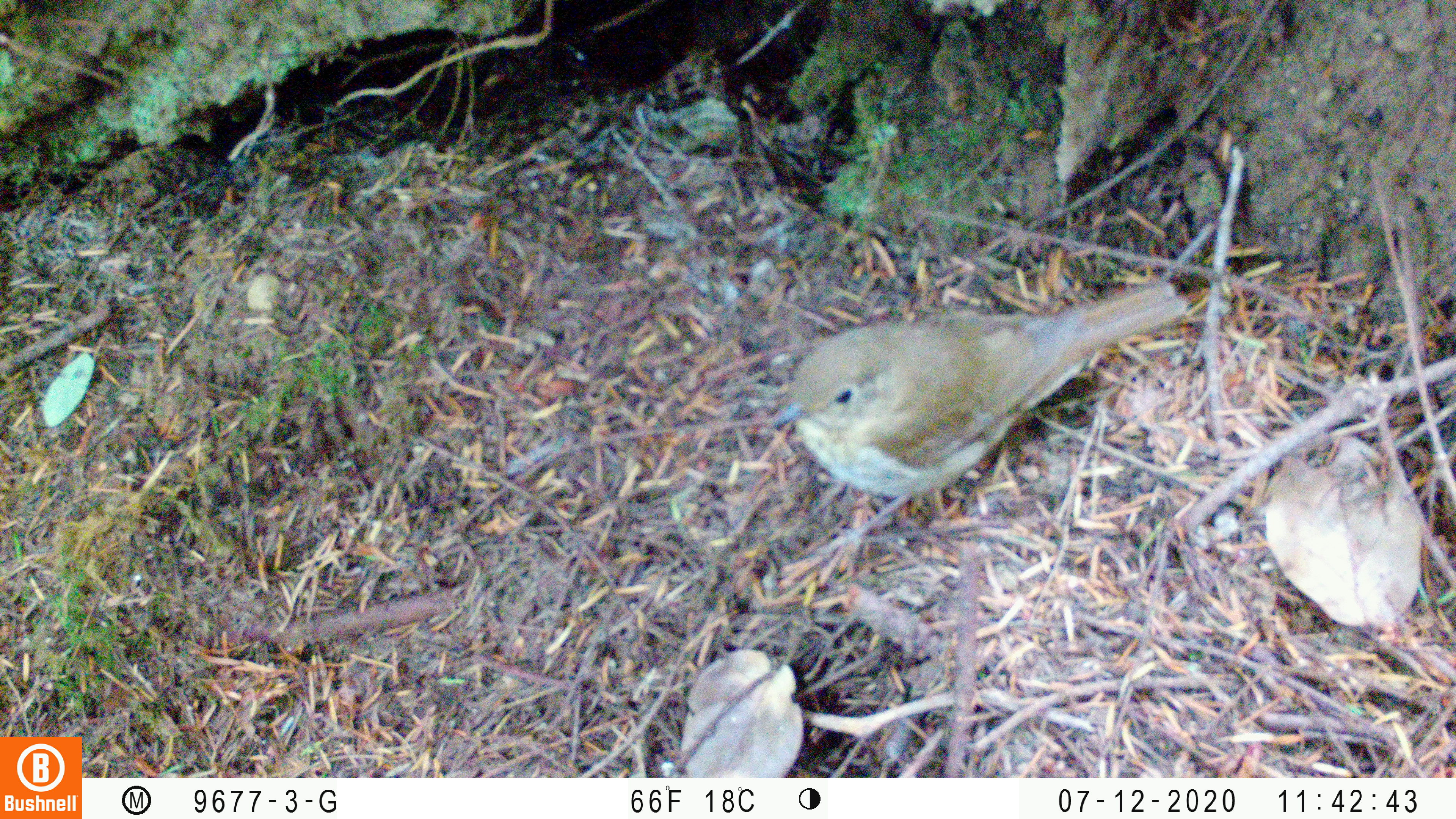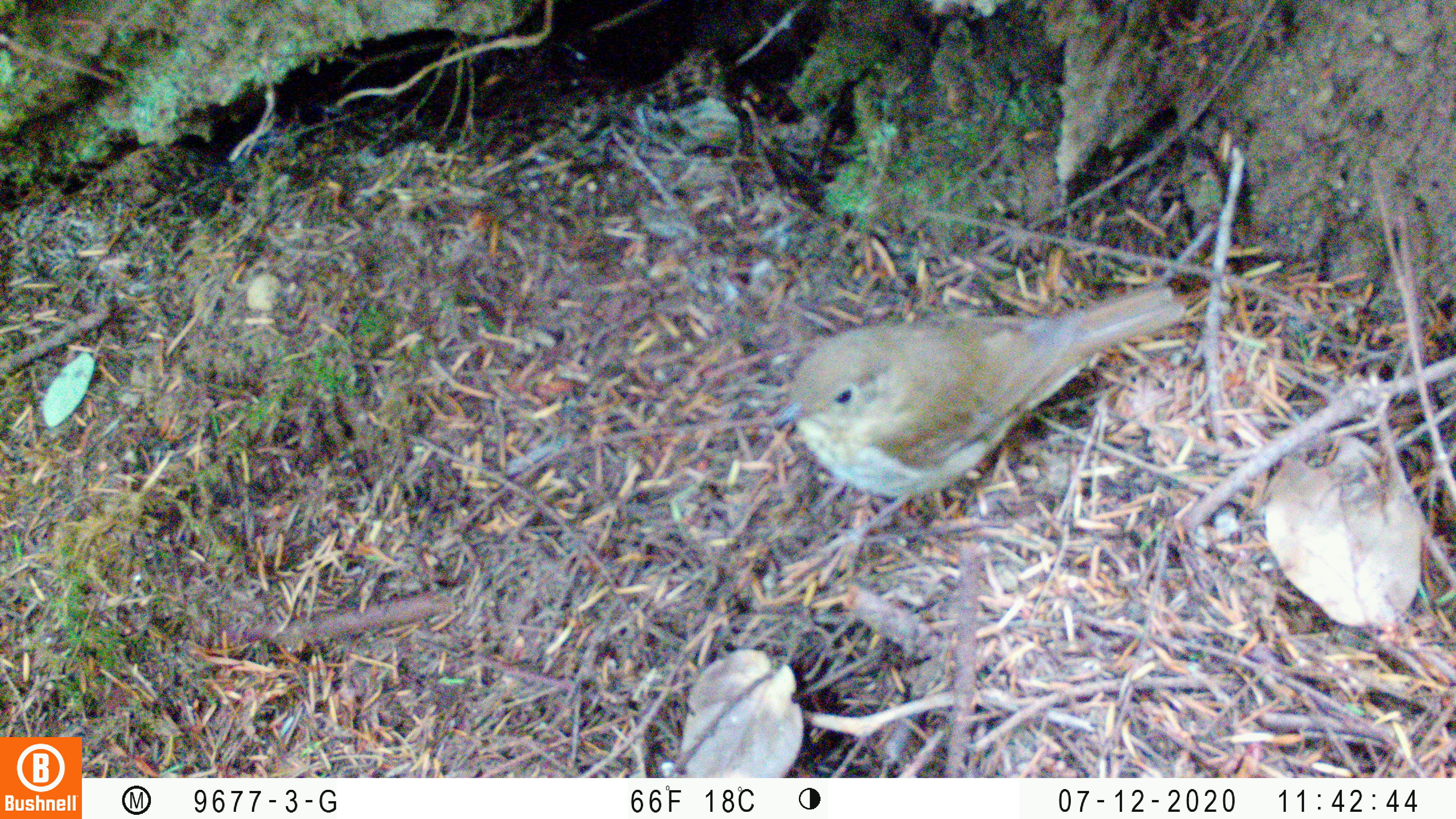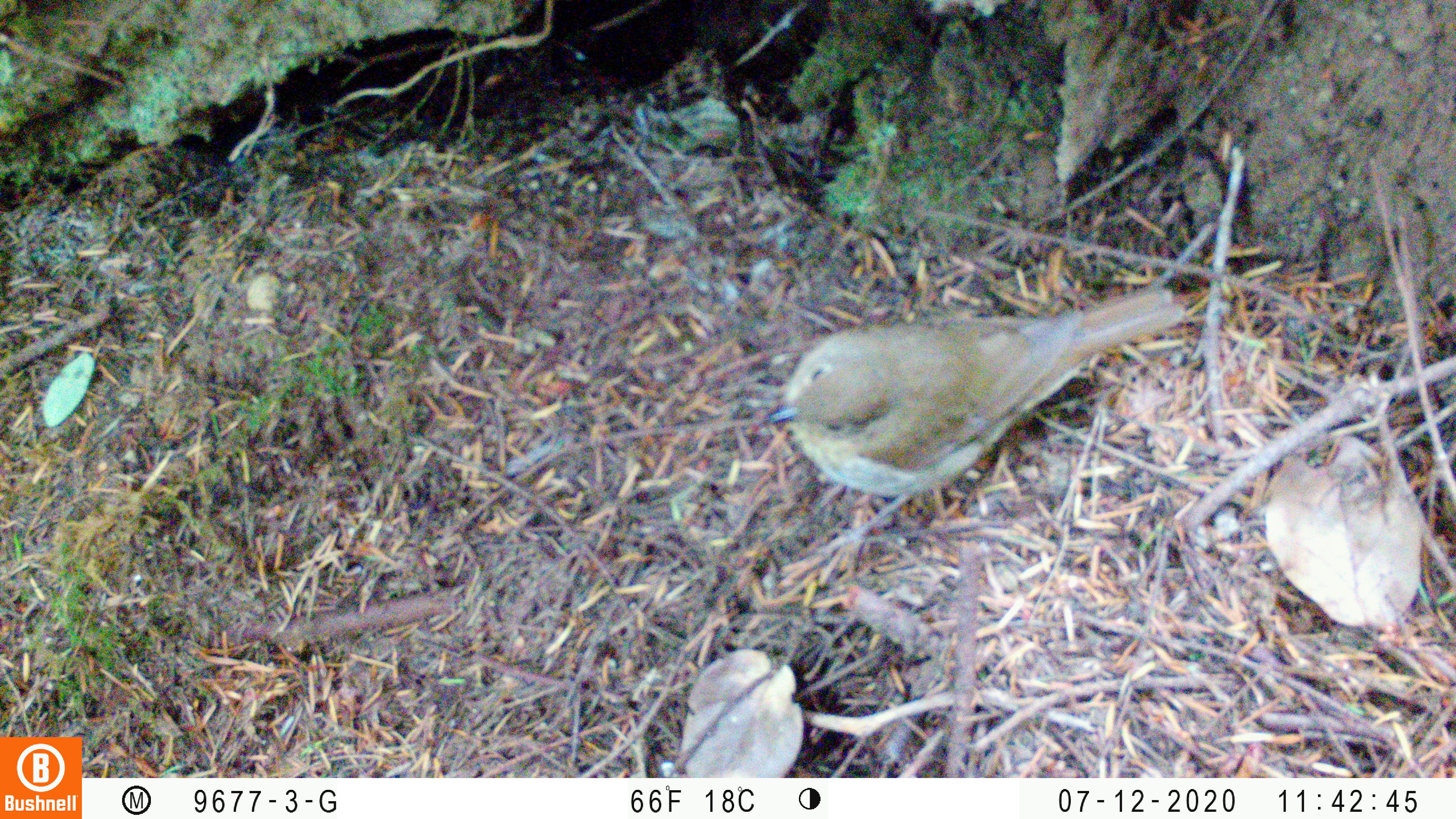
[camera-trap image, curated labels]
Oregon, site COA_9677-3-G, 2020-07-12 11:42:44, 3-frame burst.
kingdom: Animalia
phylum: Chordata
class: Aves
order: Passeriformes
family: Turdidae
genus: Catharus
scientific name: Catharus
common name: brown thrushes and nightingale-thrushes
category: catharus species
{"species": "catharus species (brown thrushes and nightingale-thrushes) (Catharus)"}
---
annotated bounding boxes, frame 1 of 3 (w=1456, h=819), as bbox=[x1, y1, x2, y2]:
catharus species: bbox=[764, 269, 1206, 574]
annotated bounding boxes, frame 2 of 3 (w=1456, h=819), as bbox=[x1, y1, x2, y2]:
catharus species: bbox=[752, 275, 1196, 570]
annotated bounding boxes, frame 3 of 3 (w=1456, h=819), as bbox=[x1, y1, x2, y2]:
catharus species: bbox=[753, 280, 1198, 571]